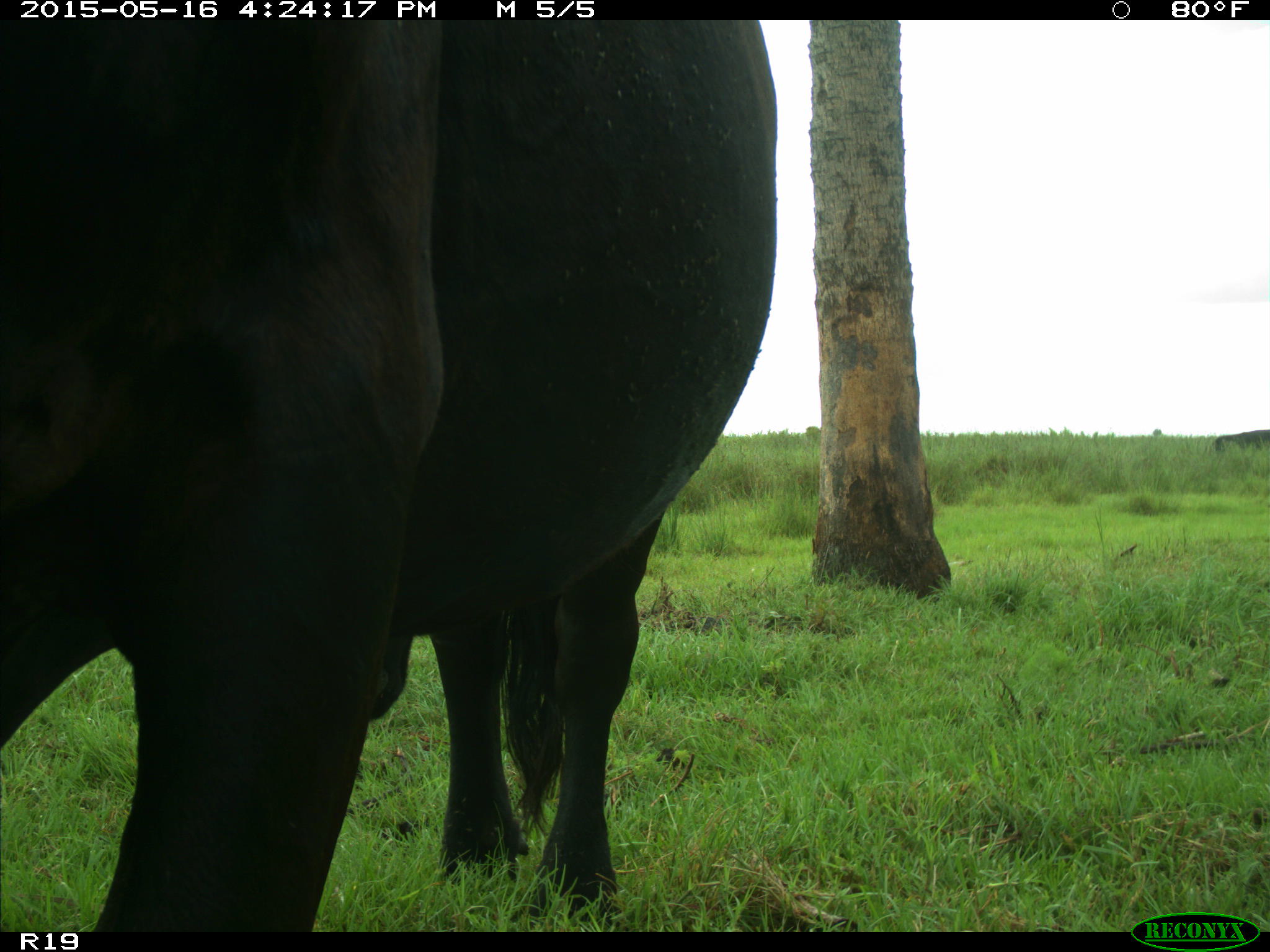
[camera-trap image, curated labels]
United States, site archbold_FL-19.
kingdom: Animalia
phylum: Chordata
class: Mammalia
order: Artiodactyla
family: Bovidae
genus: Bos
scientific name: Bos taurus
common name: domestic cow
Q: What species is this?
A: Bos taurus (domestic cow).